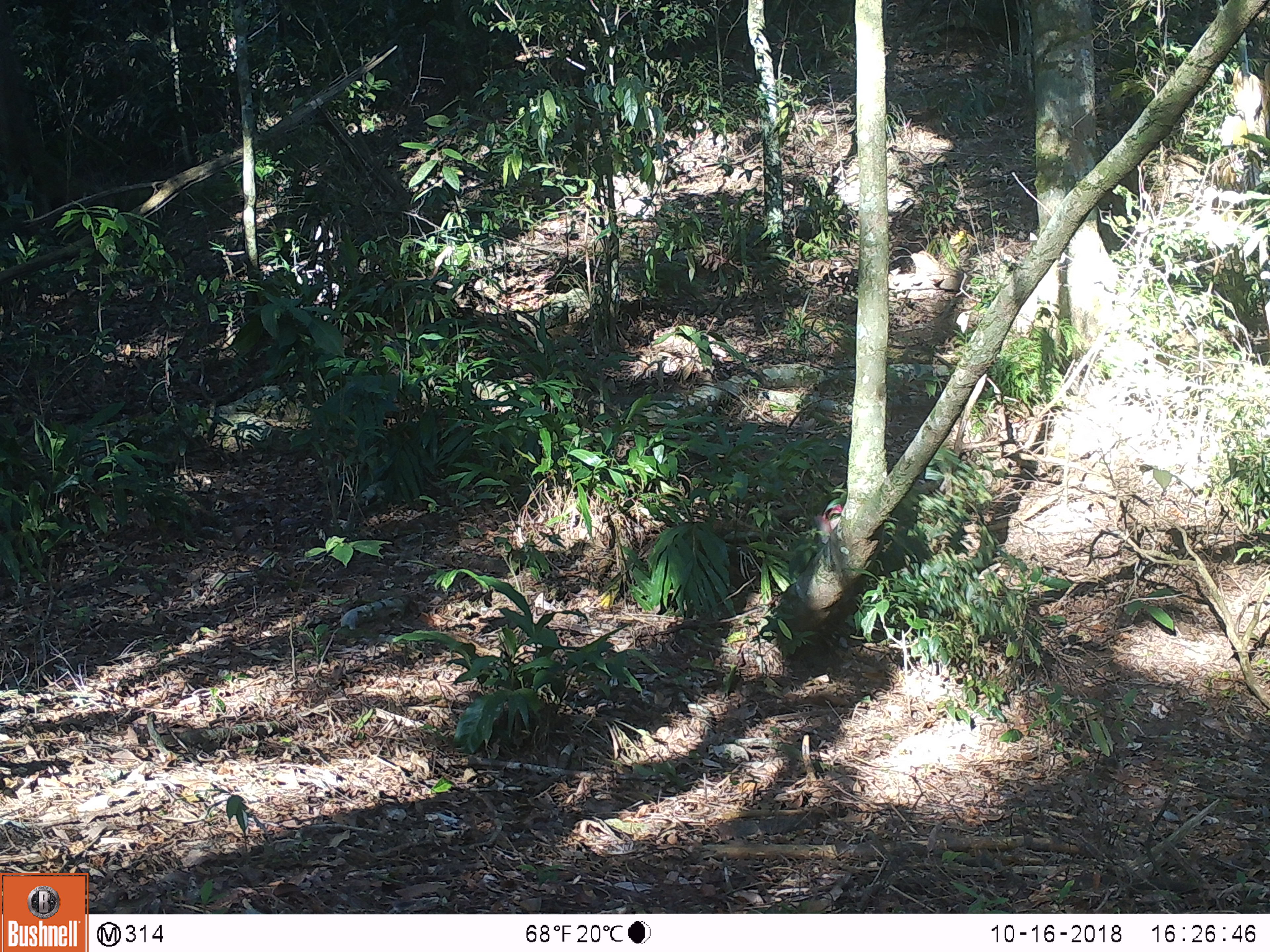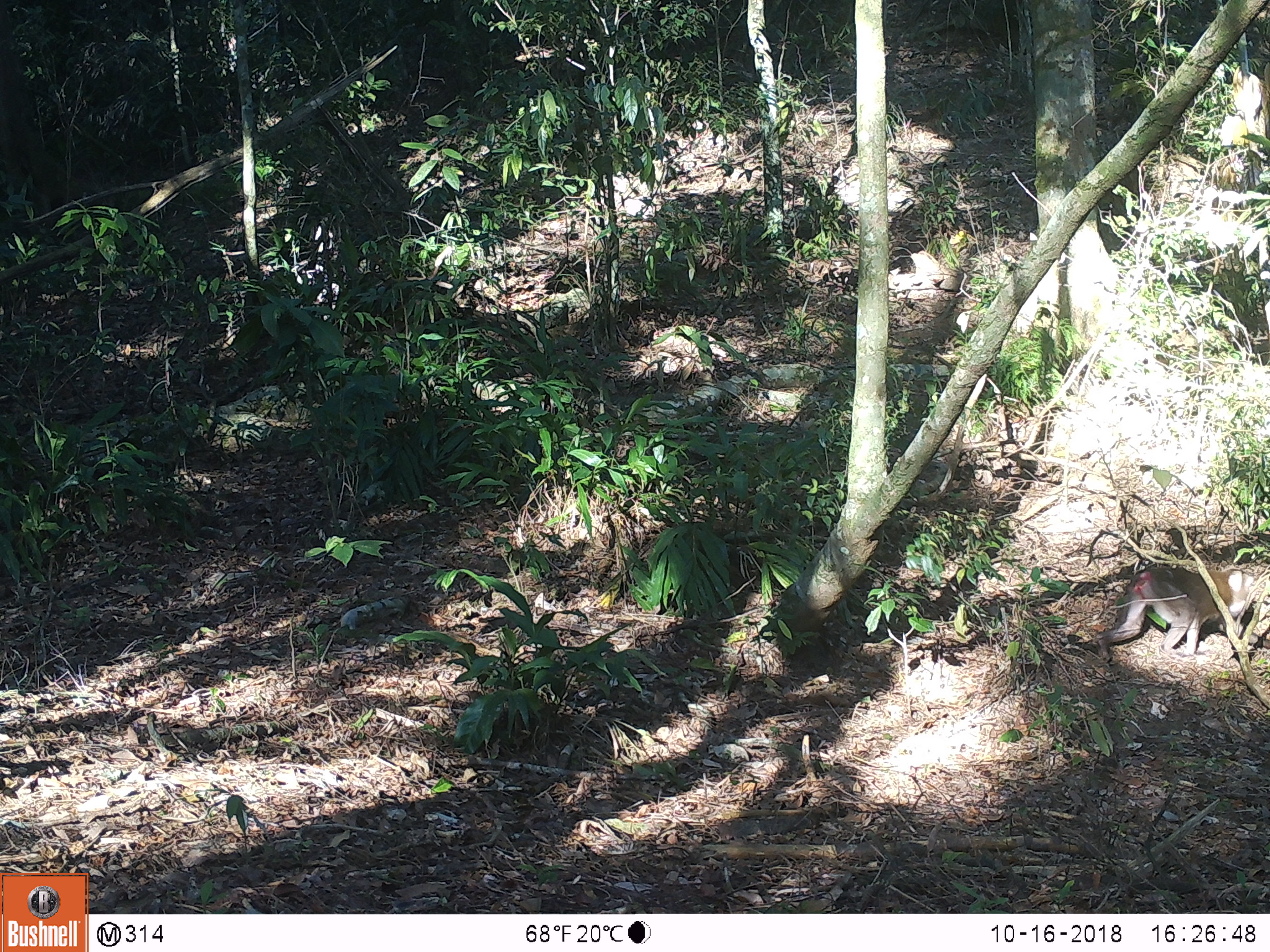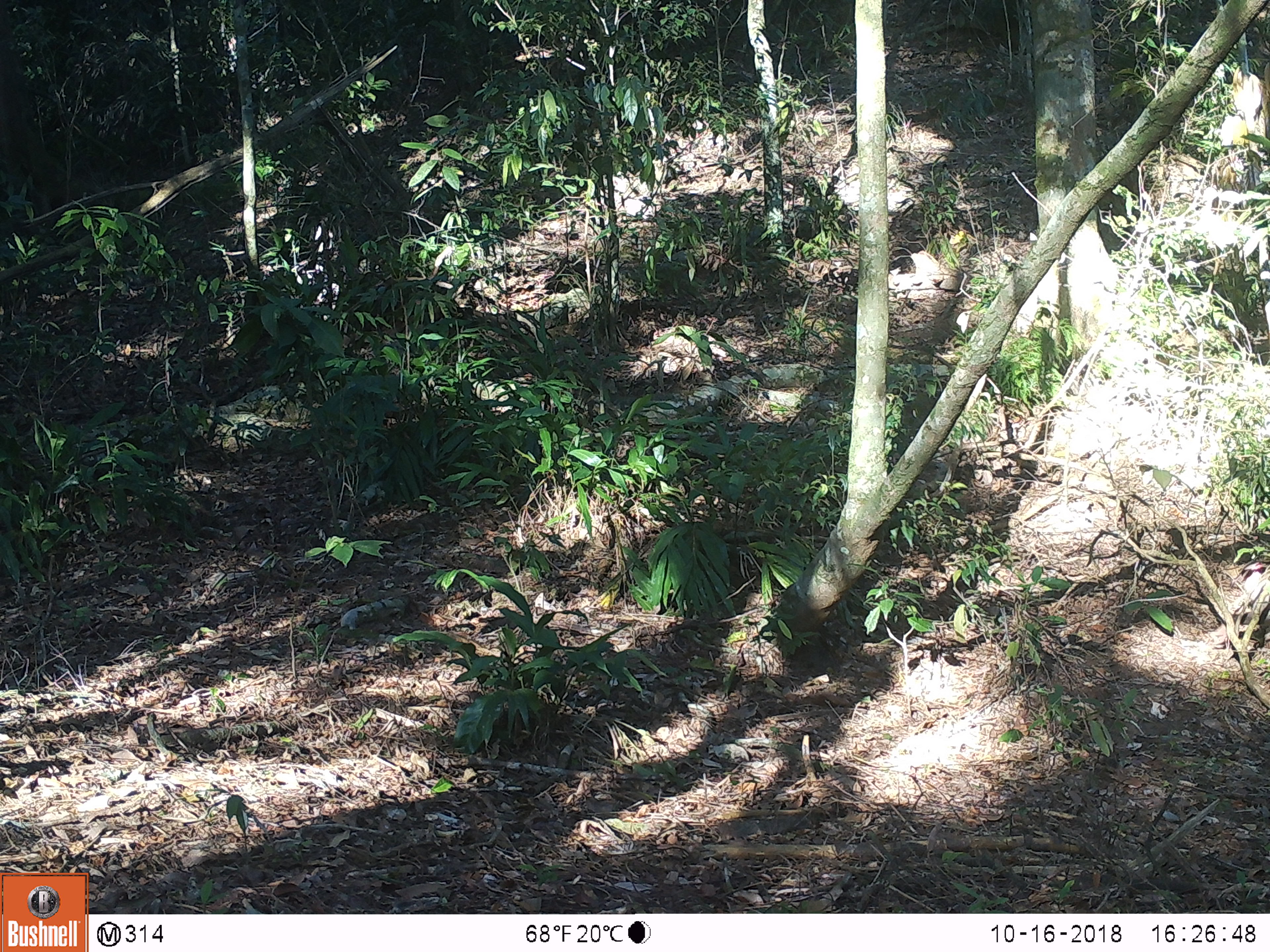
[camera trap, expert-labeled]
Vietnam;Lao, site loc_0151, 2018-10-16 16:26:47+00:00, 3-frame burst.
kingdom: Animalia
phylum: Chordata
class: Mammalia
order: Primates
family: Cercopithecidae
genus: Macaca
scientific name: Macaca nemestrina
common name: pig-tailed macaque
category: pig tailed macaque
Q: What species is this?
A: Pig tailed macaque (pig-tailed macaque) (Macaca nemestrina).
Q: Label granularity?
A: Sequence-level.